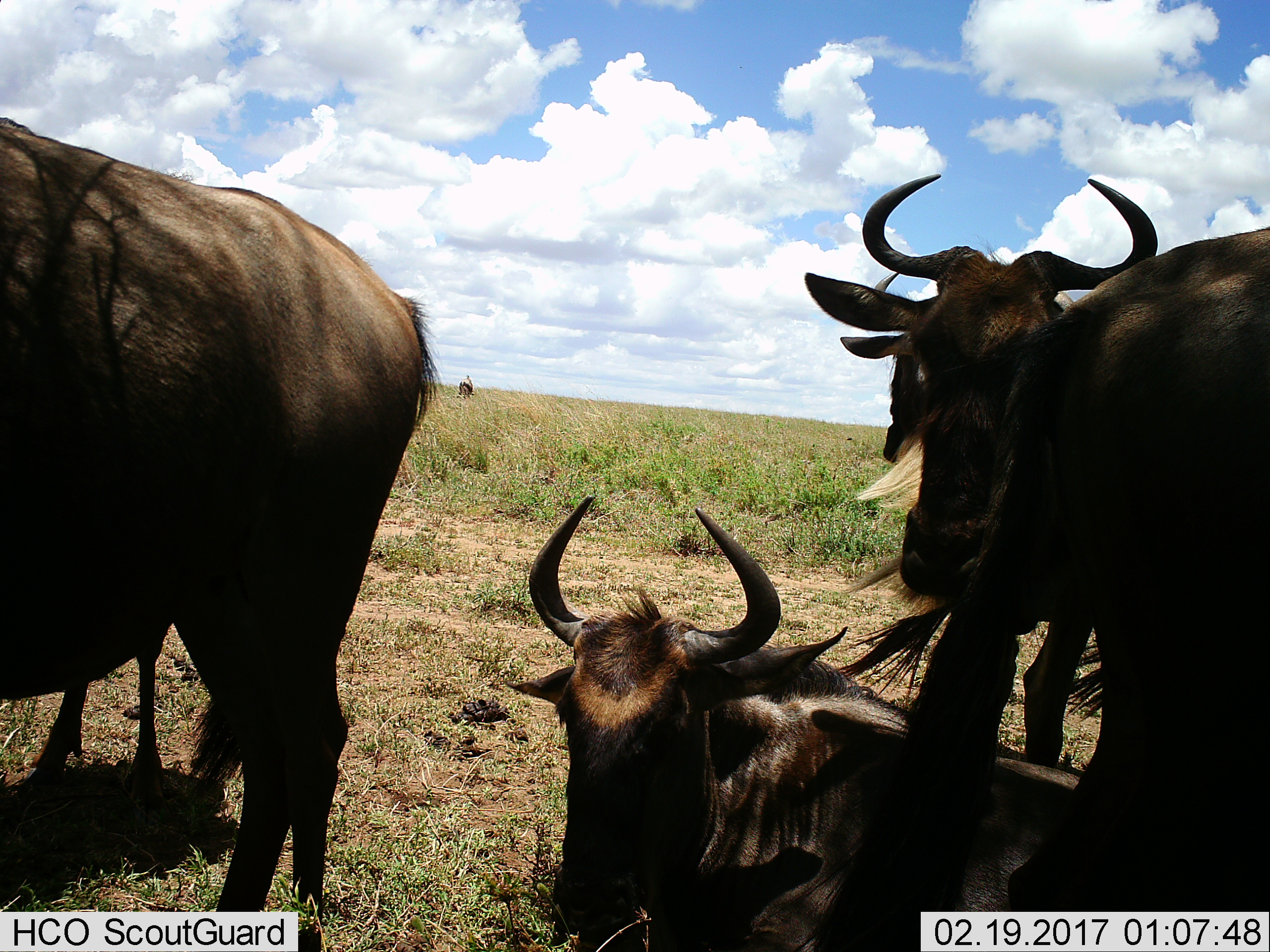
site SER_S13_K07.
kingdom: Animalia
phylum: Chordata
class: Mammalia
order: Artiodactyla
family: Bovidae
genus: Connochaetes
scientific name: Connochaetes taurinus taurinus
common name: blue wildebeest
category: wildebeestblue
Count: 4.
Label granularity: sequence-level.